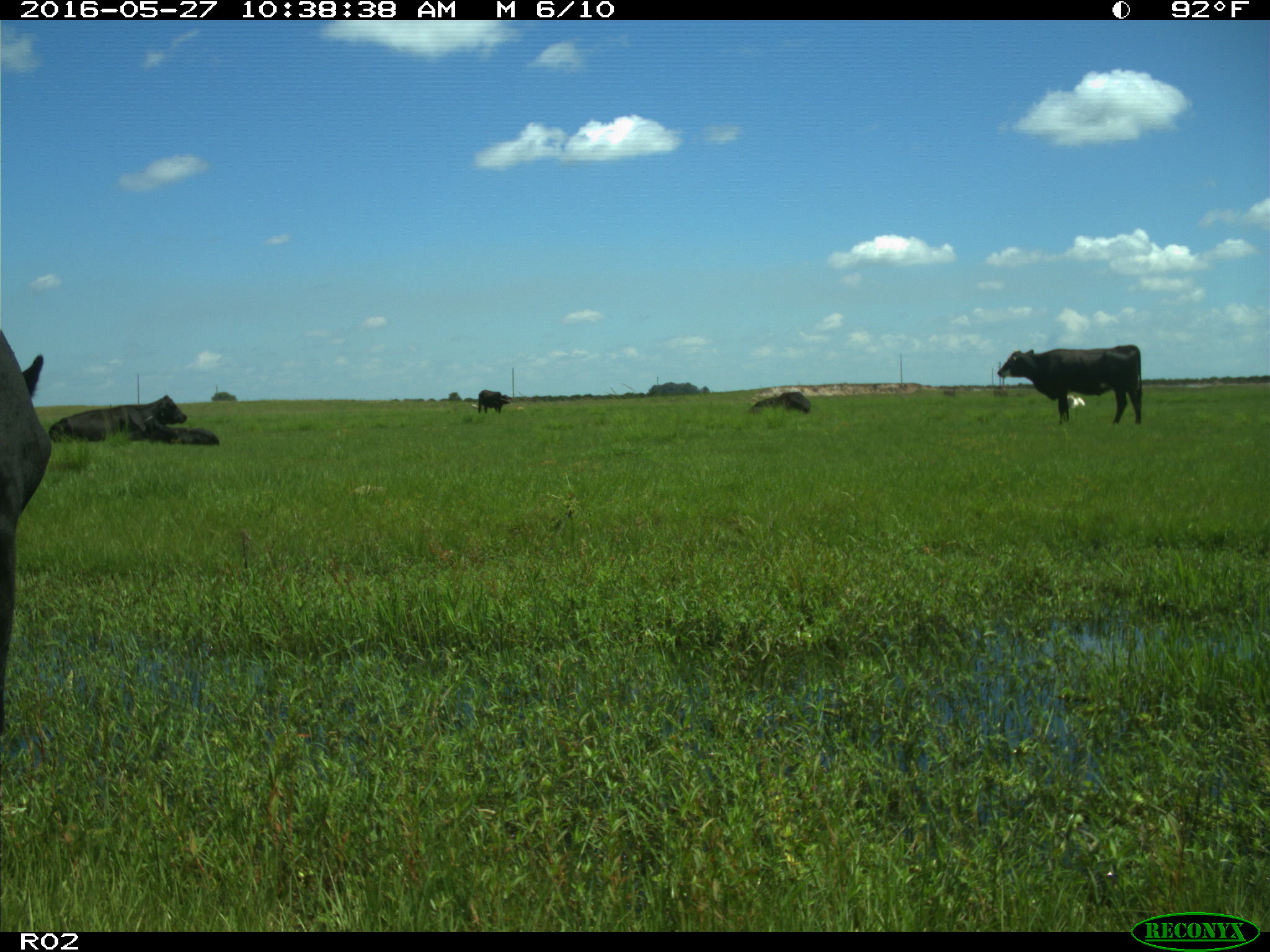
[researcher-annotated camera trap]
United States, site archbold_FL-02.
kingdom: Animalia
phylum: Chordata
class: Mammalia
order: Artiodactyla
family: Bovidae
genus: Bos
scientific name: Bos taurus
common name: domestic cow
Bos taurus (domestic cow).